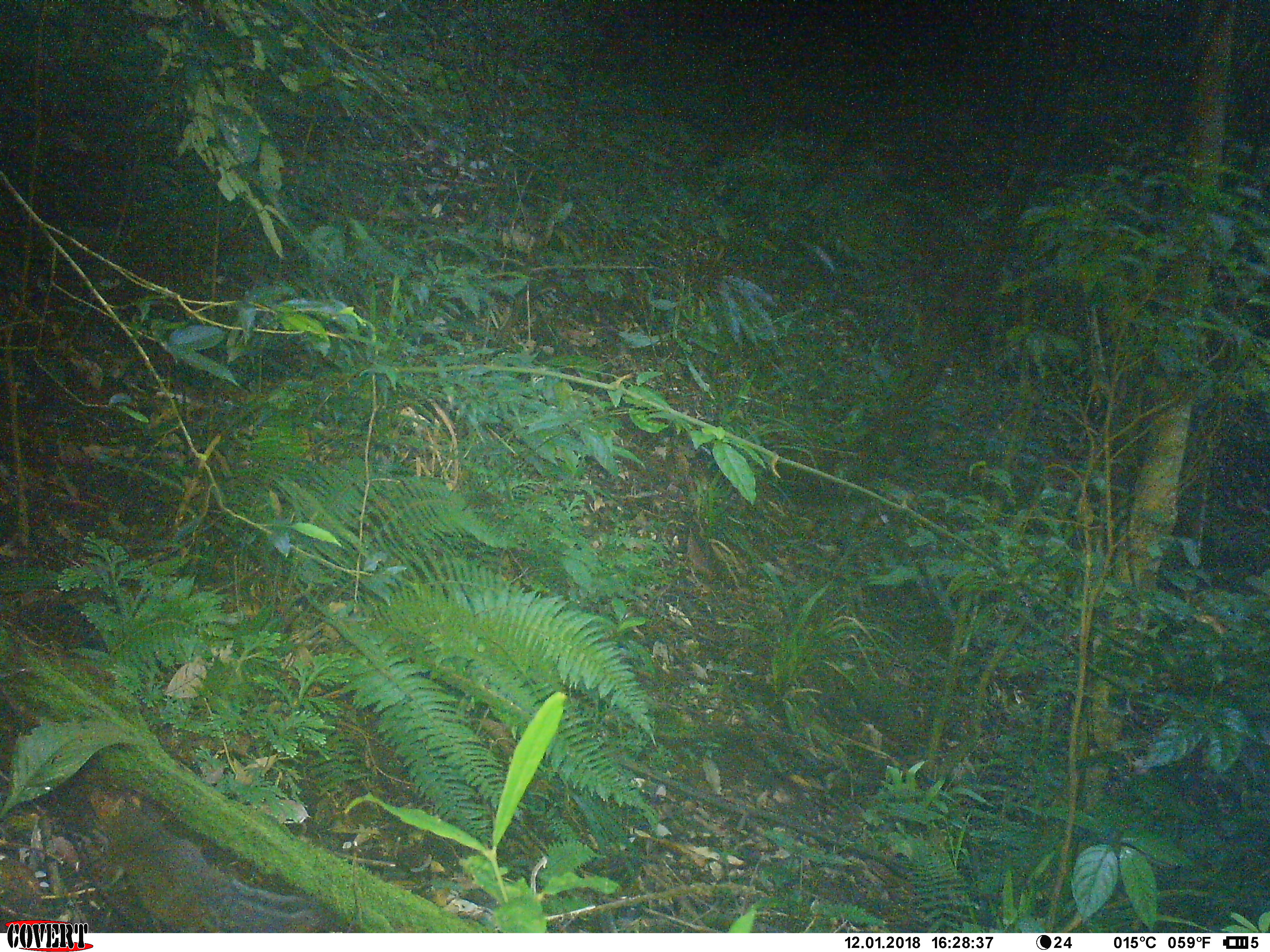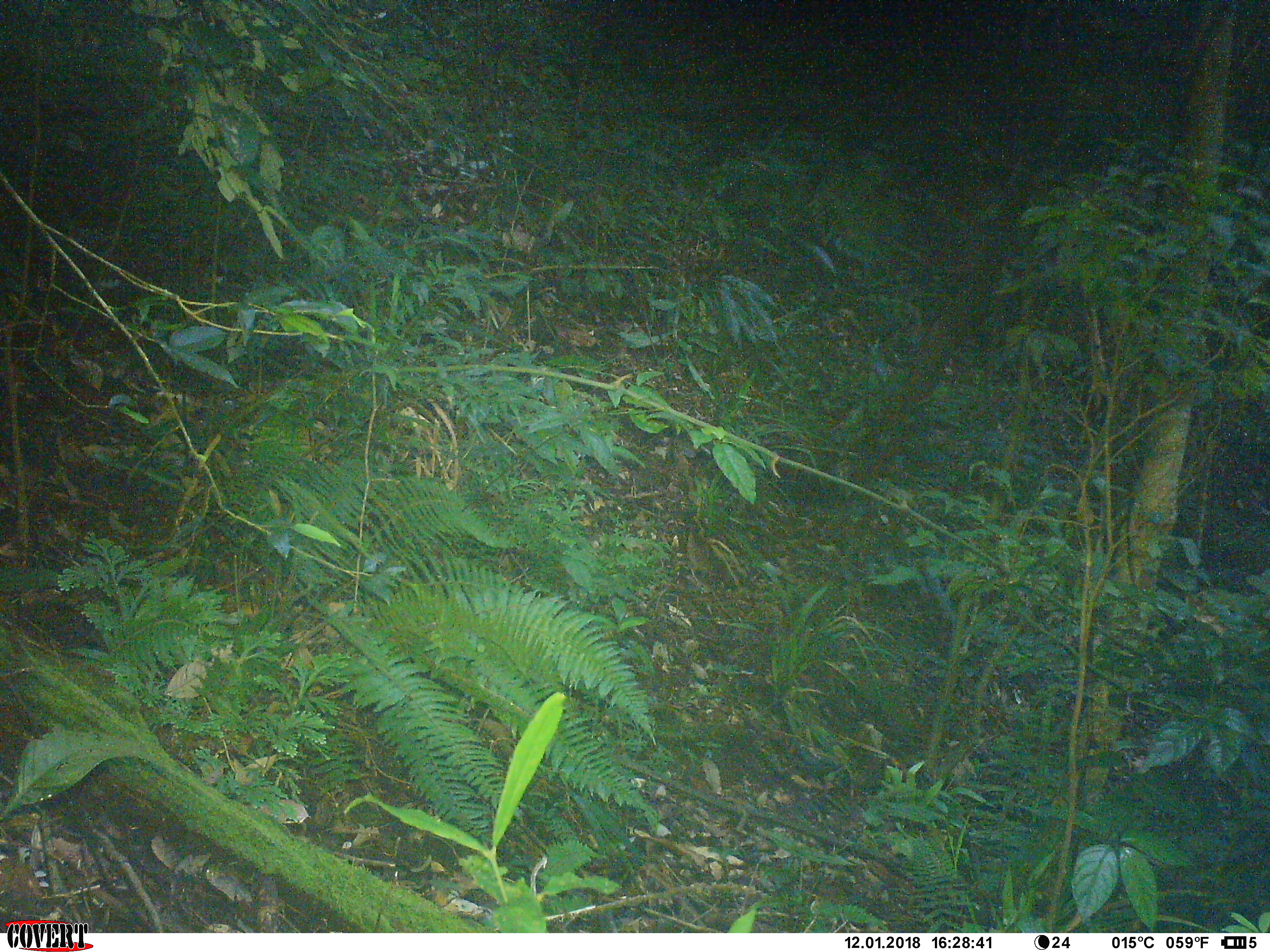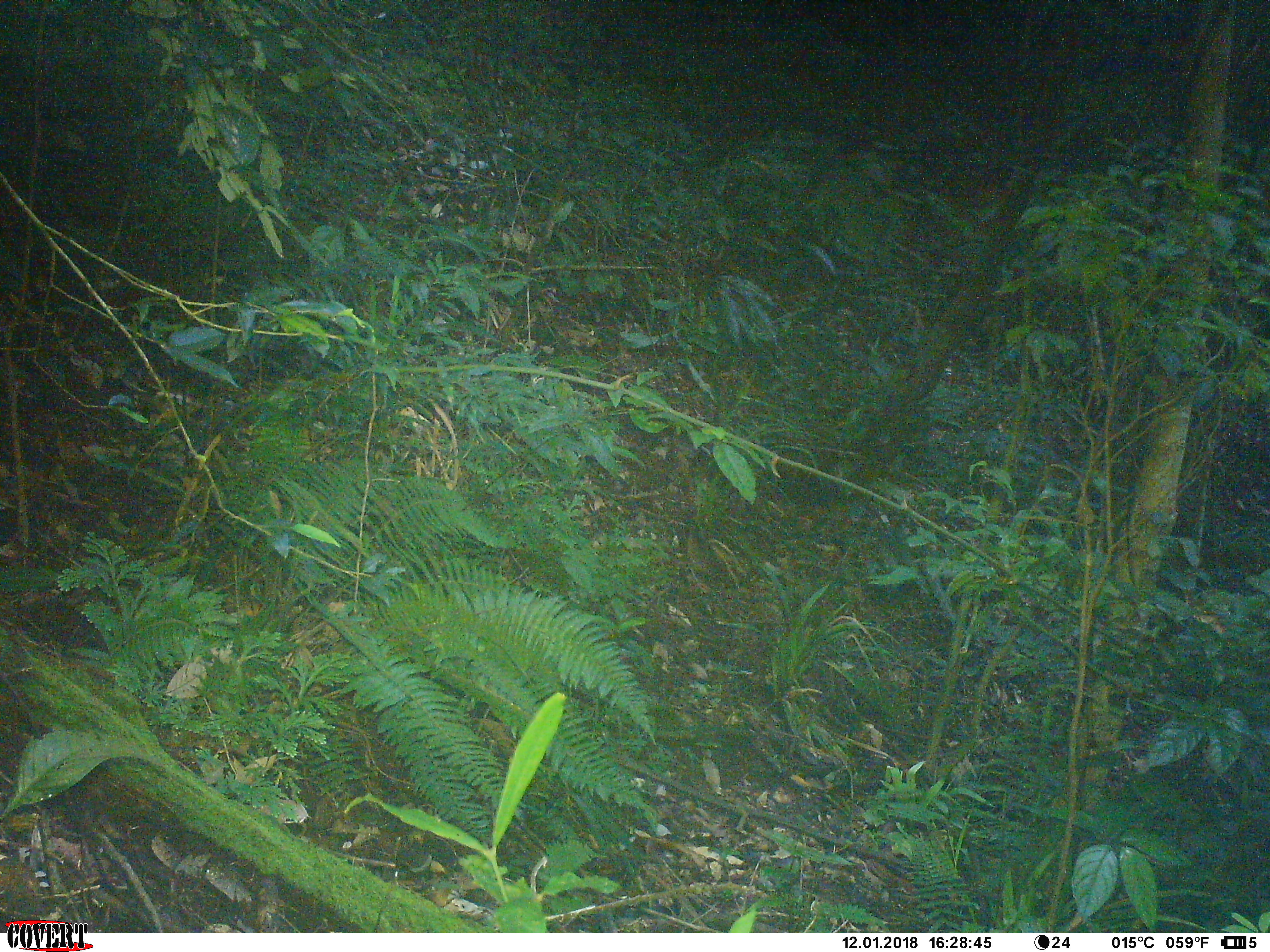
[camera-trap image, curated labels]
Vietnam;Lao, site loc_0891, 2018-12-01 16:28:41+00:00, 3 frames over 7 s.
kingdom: Animalia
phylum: Chordata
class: Mammalia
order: Rodentia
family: Sciuridae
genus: Dremomys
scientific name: Dremomys rufigenis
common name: red-cheeked squirrel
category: red cheeked squirrel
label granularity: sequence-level